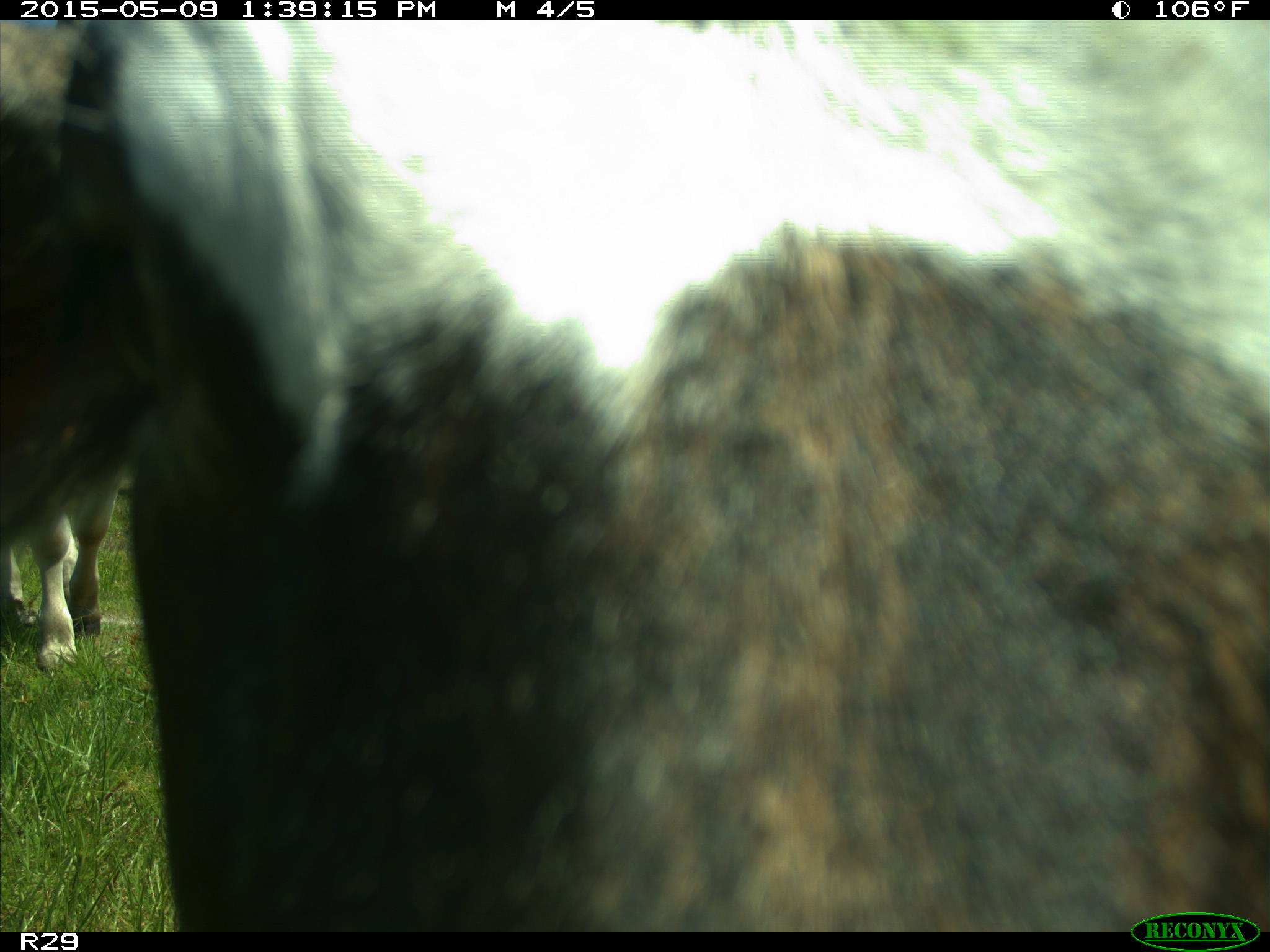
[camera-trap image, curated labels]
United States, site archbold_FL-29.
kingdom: Animalia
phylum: Chordata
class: Mammalia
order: Artiodactyla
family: Bovidae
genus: Bos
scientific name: Bos taurus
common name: domestic cow